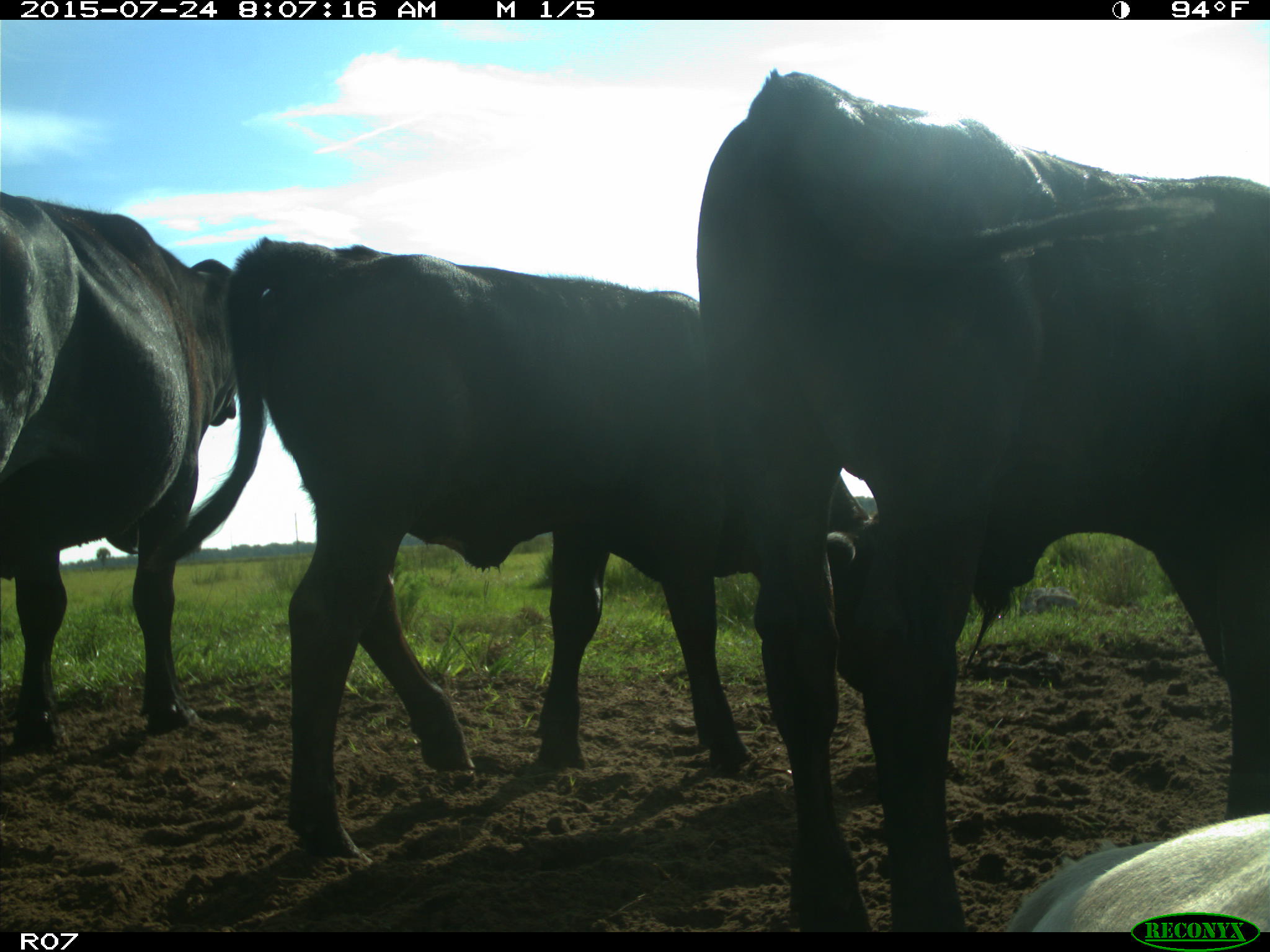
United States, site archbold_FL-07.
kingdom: Animalia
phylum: Chordata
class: Mammalia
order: Artiodactyla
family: Bovidae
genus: Bos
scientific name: Bos taurus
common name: domestic cow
Bos taurus (domestic cow).